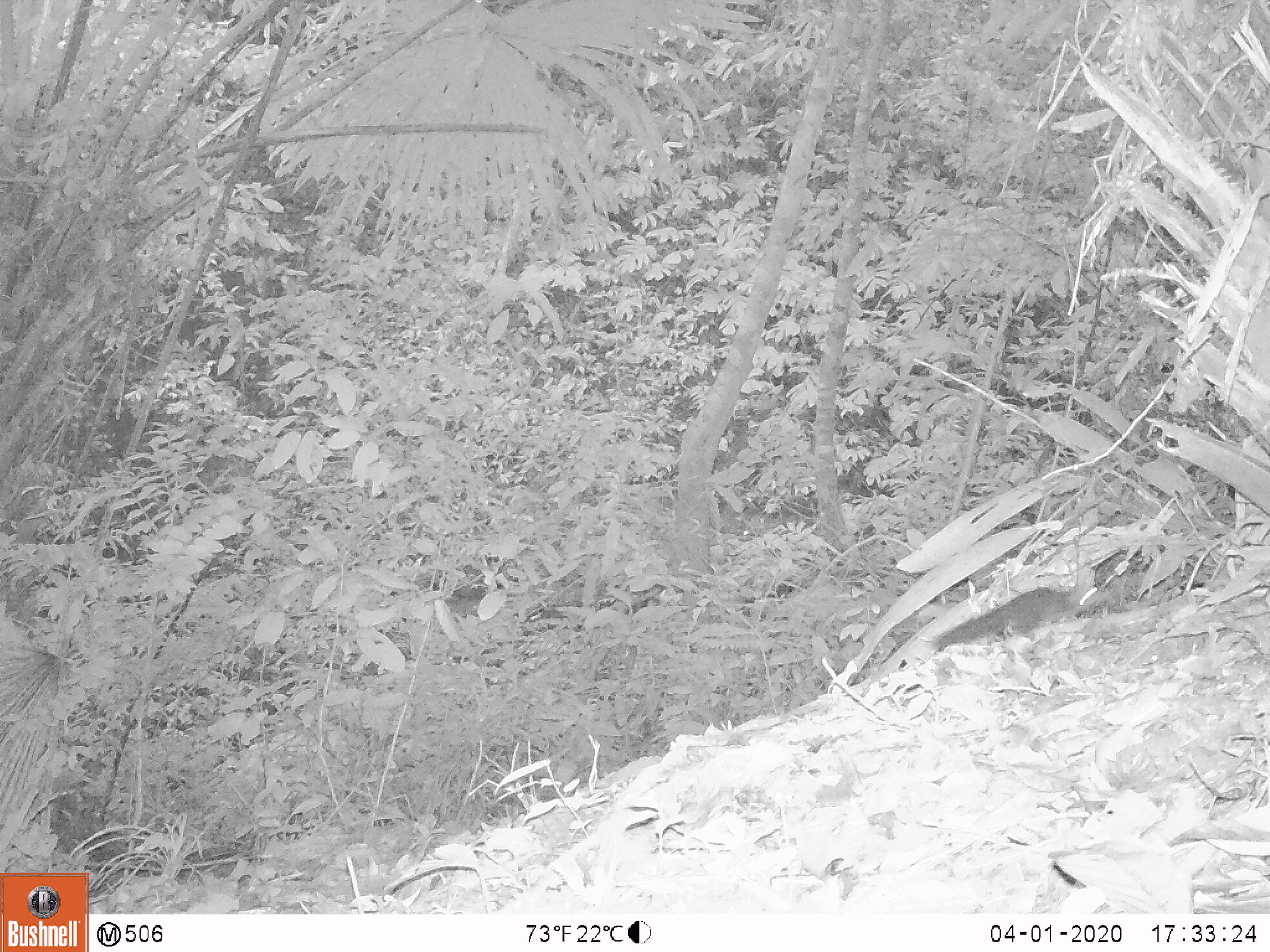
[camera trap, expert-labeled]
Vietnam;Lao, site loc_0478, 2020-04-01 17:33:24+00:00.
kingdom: Animalia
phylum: Chordata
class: Mammalia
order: Rodentia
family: Sciuridae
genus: Sciurus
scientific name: Sciurus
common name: squirrel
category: unidentified squirrel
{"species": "unidentified squirrel (squirrel) (Sciurus)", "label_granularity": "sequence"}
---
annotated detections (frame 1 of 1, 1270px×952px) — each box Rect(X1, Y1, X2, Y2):
unidentified squirrel: Rect(929, 582, 1110, 651)